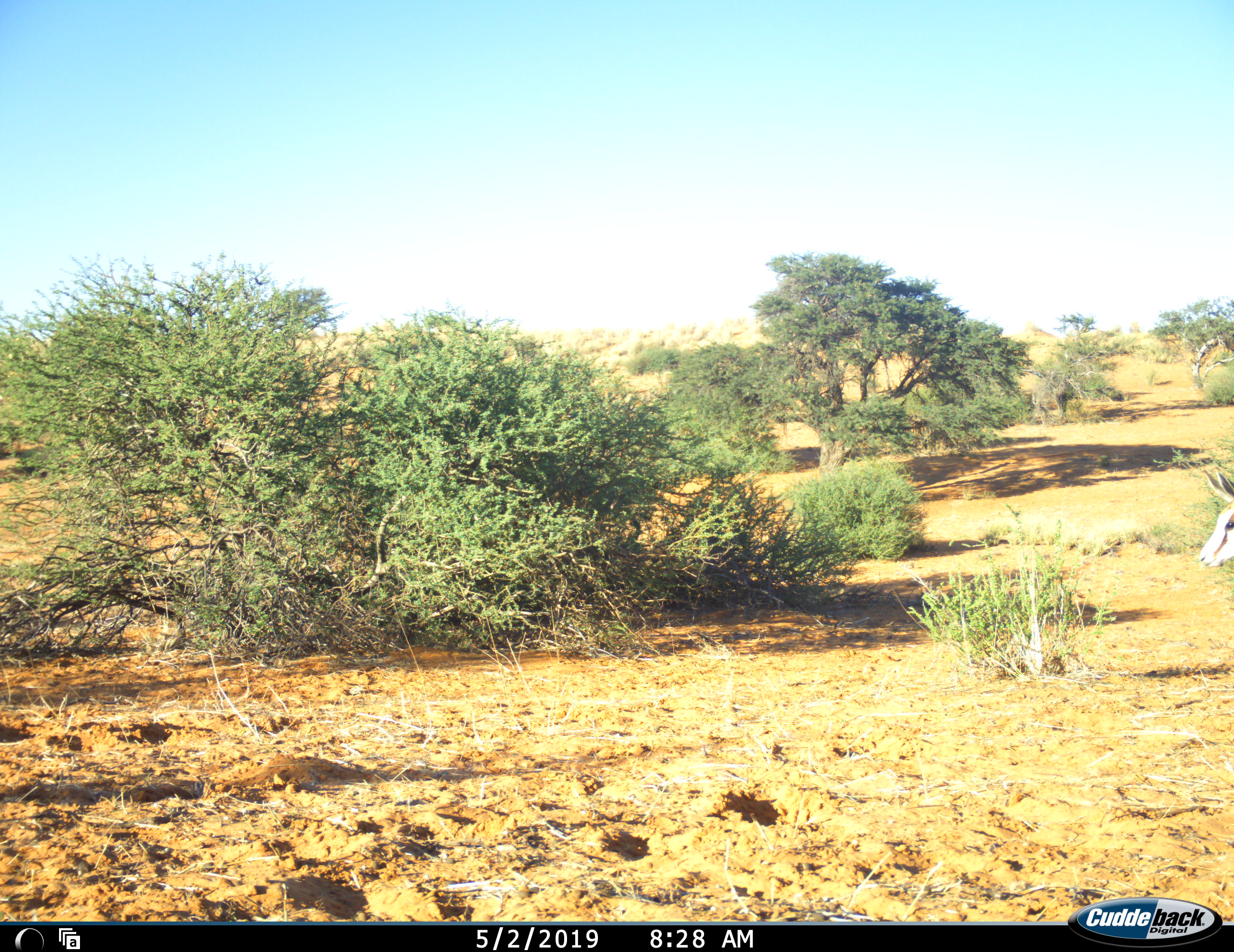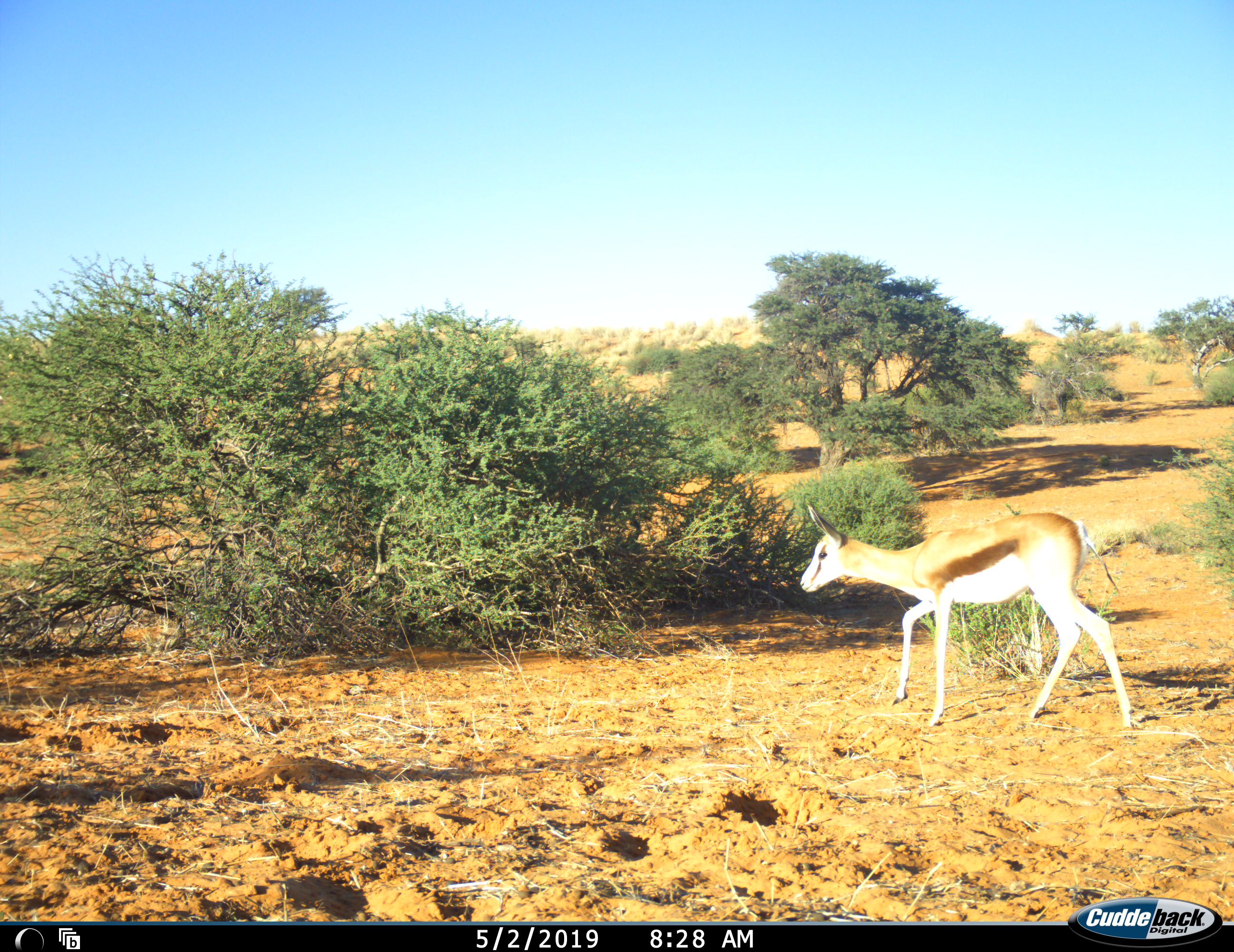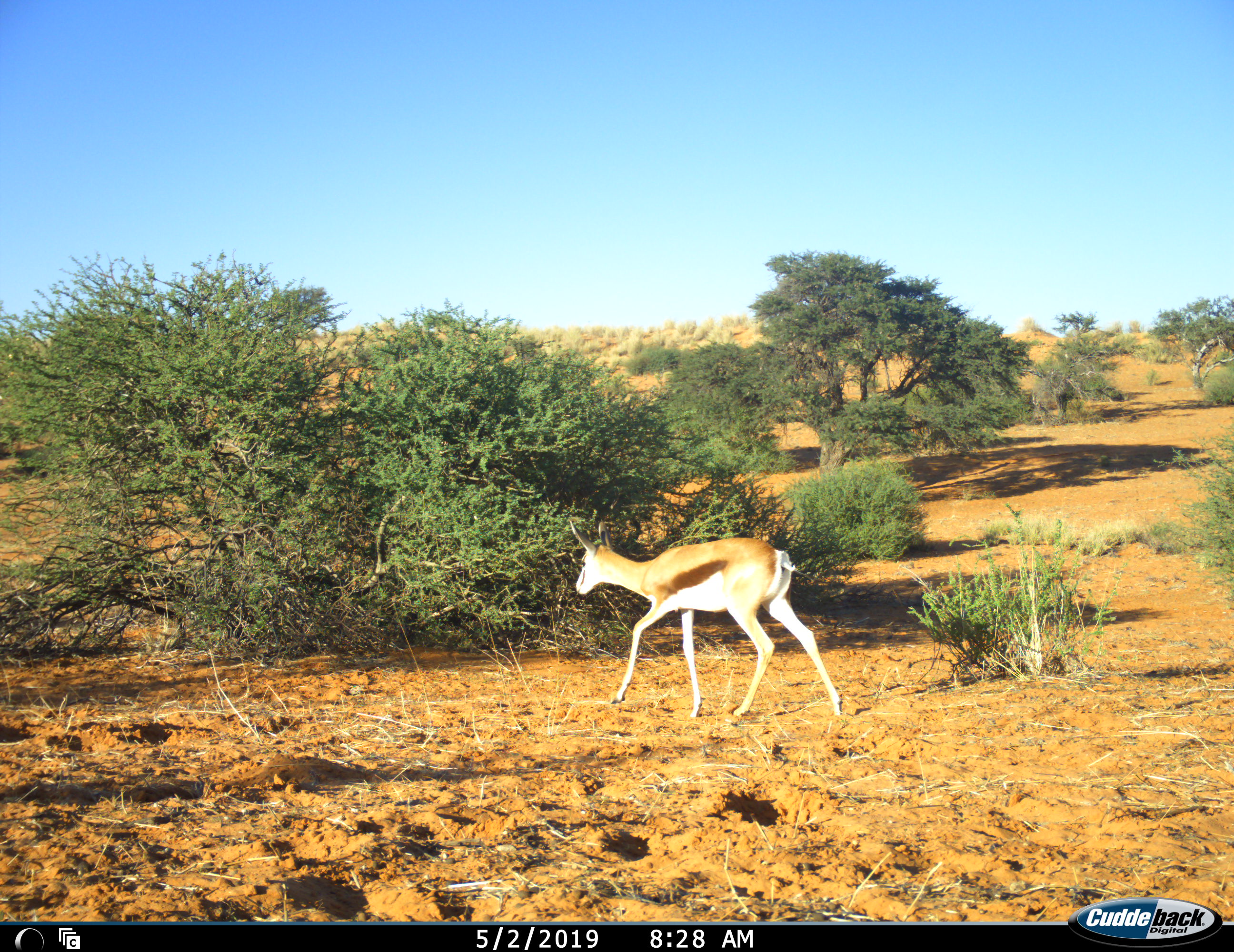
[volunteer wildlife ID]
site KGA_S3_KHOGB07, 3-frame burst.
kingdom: Animalia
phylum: Chordata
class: Mammalia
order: Artiodactyla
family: Bovidae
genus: Antidorcas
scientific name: Antidorcas marsupialis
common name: springbok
Springbok (Antidorcas marsupialis), count 1. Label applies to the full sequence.